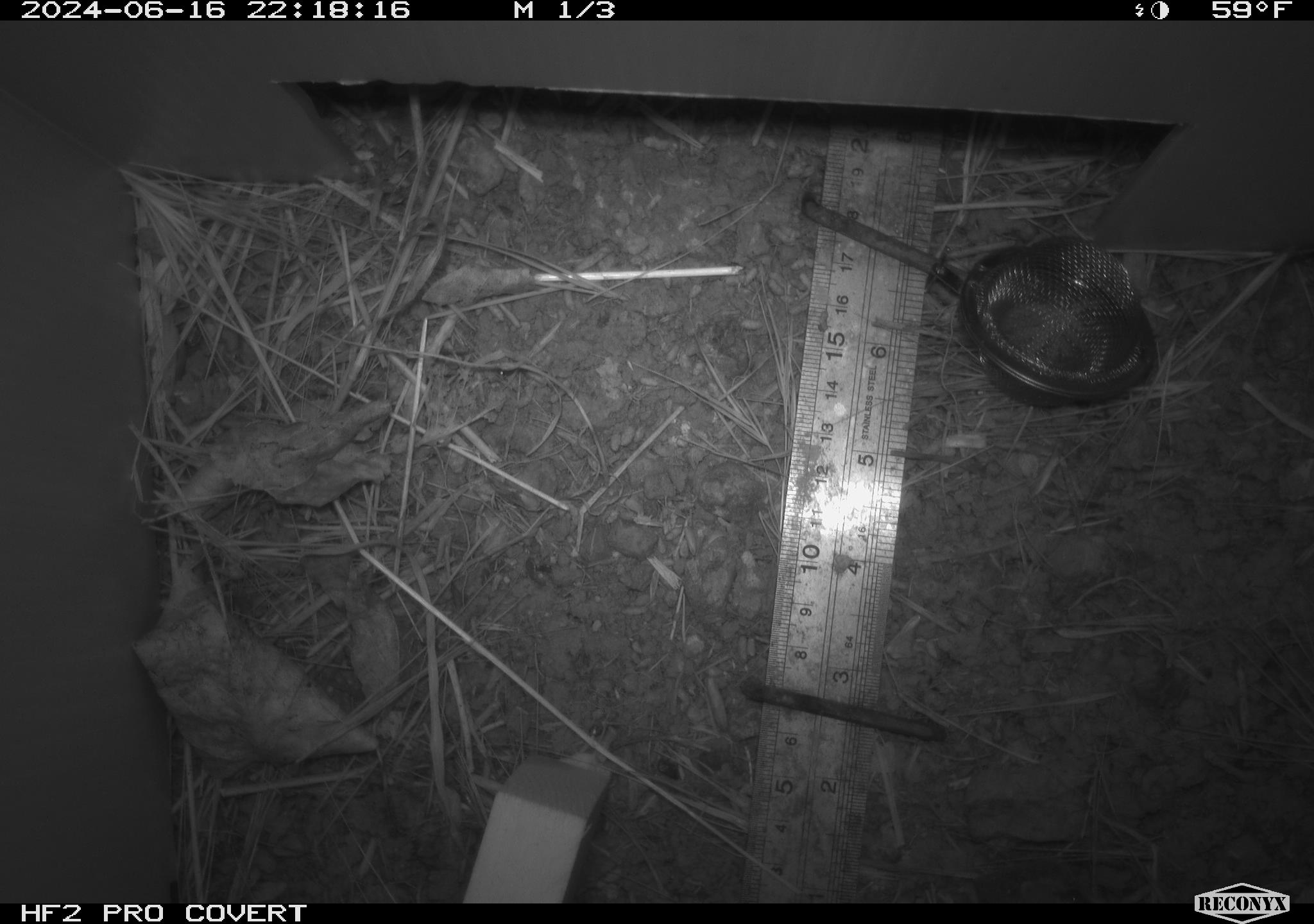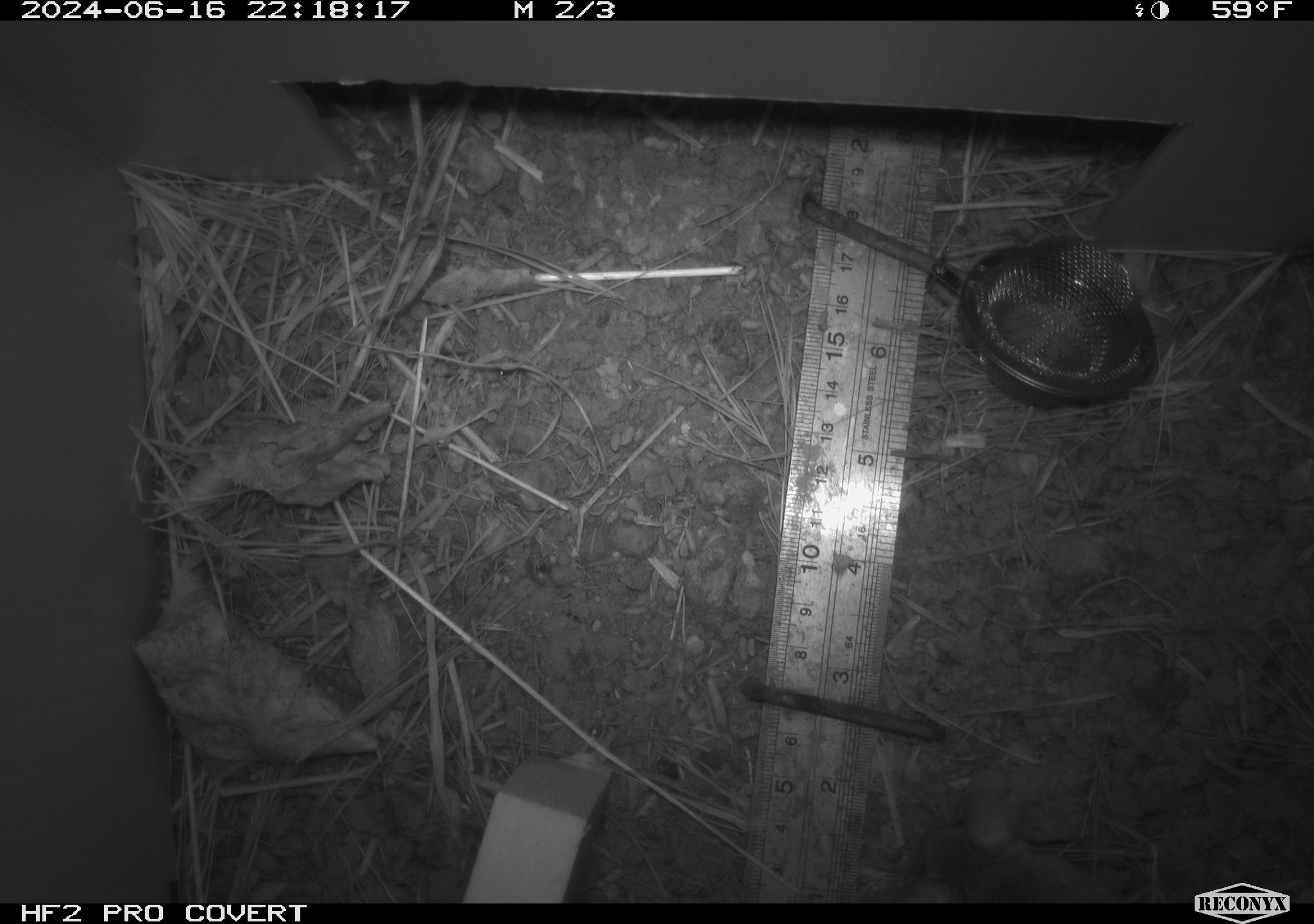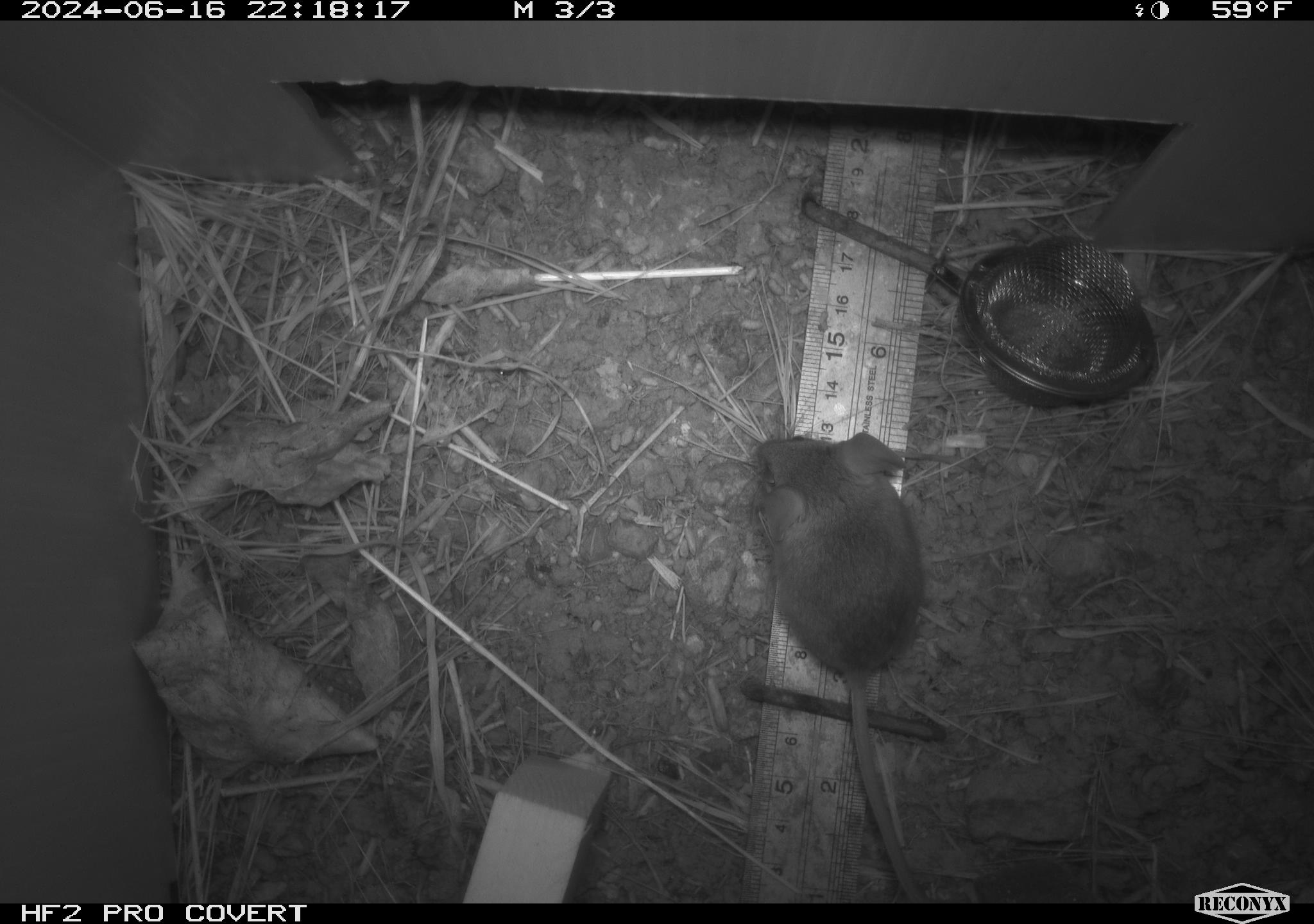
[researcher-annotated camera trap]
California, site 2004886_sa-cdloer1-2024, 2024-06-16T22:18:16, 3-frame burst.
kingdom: Animalia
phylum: Chordata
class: Mammalia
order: Rodentia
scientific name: Rodentia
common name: mouse species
Mouse species (Rodentia).